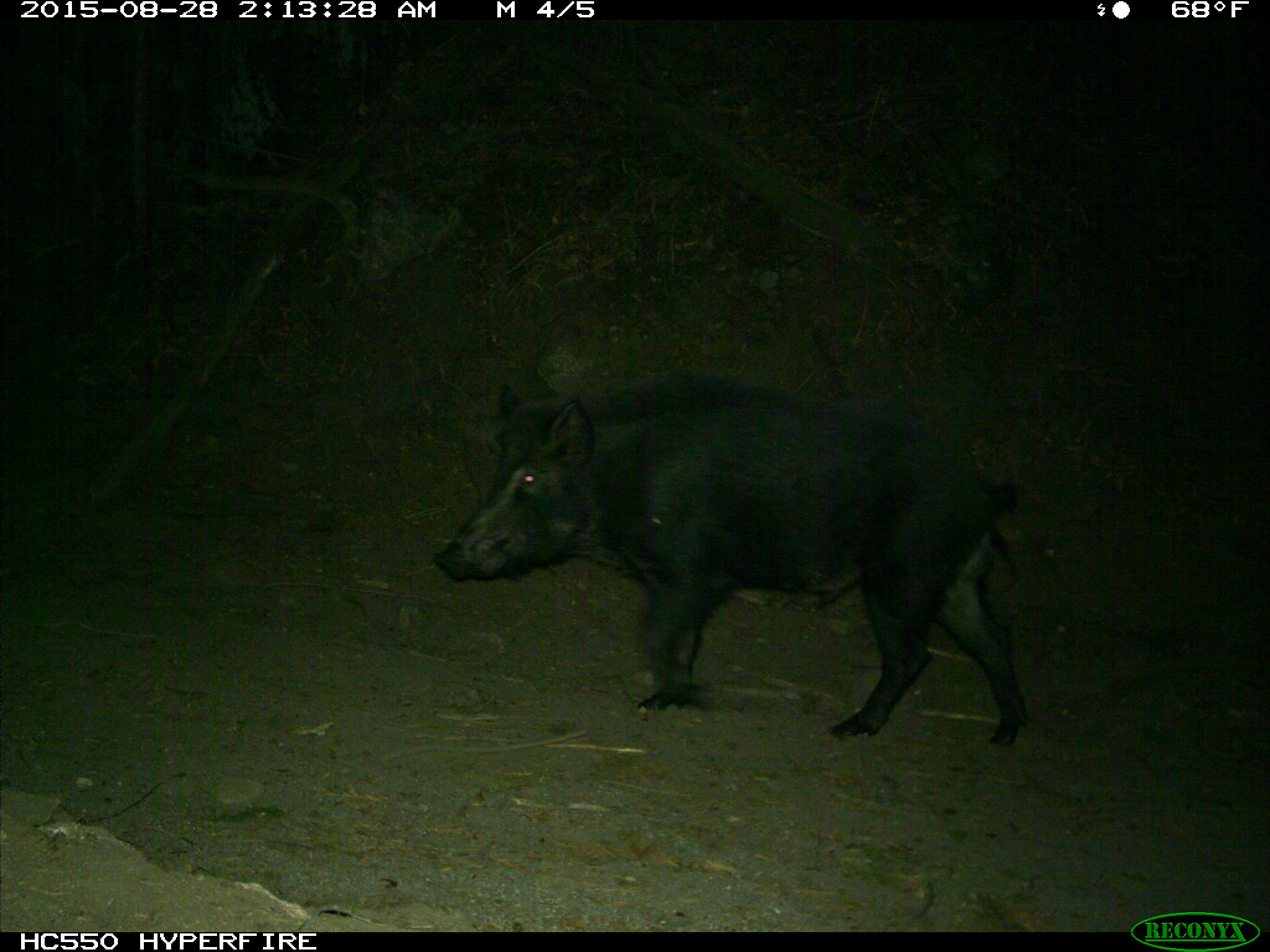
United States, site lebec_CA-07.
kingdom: Animalia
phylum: Chordata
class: Mammalia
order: Artiodactyla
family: Suidae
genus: Sus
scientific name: Sus scrofa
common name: wild boar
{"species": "Sus scrofa (wild boar)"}